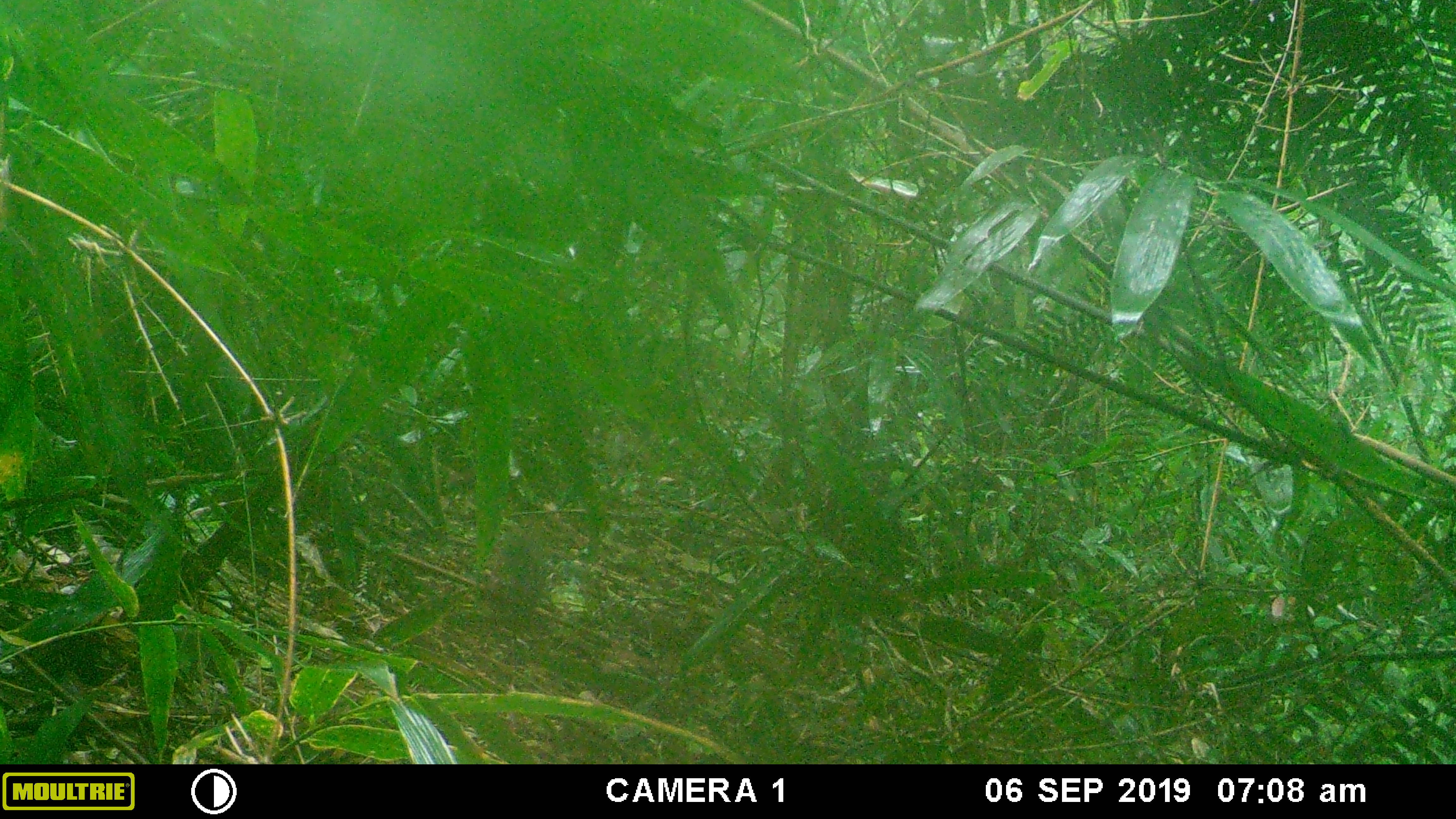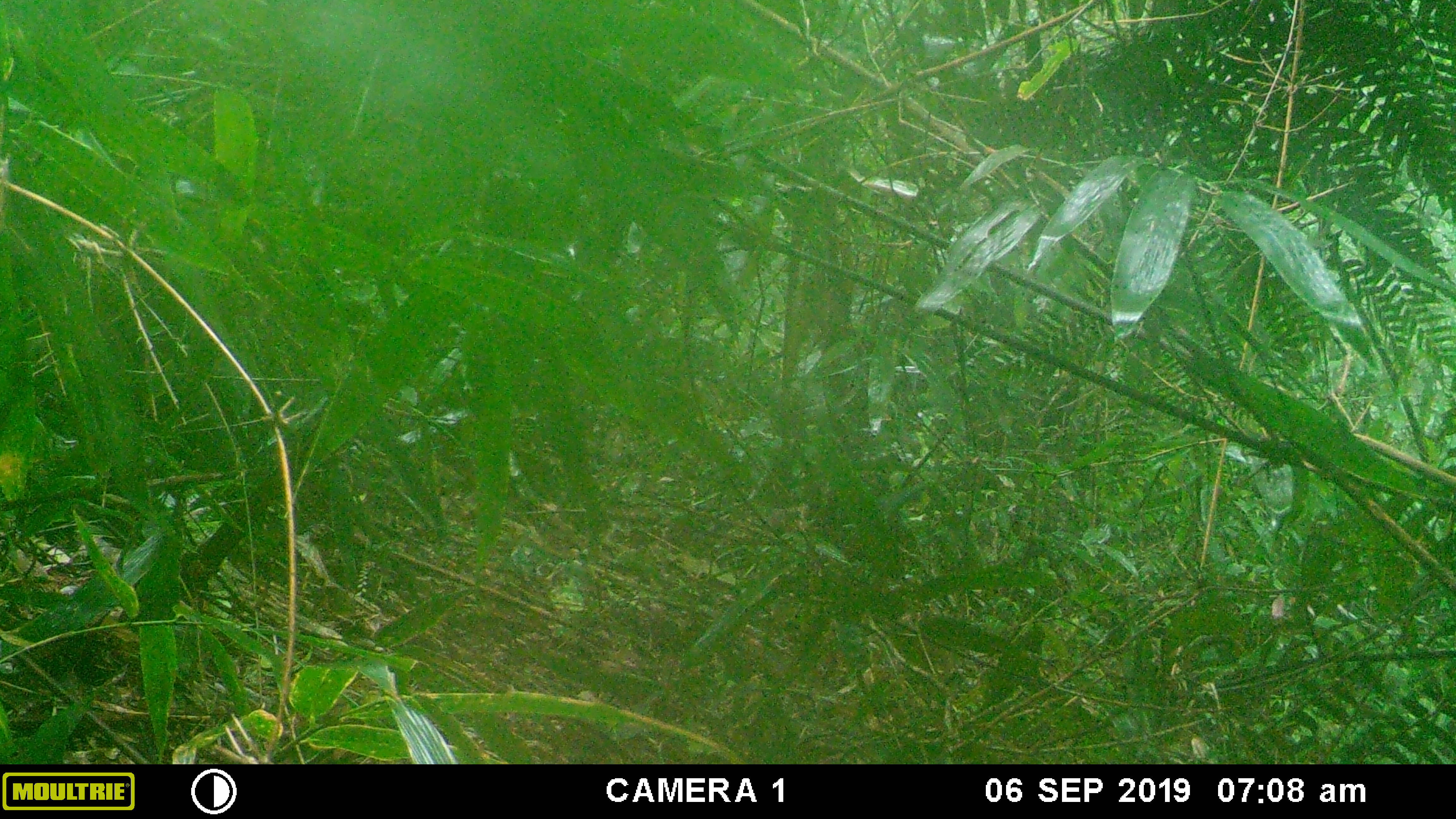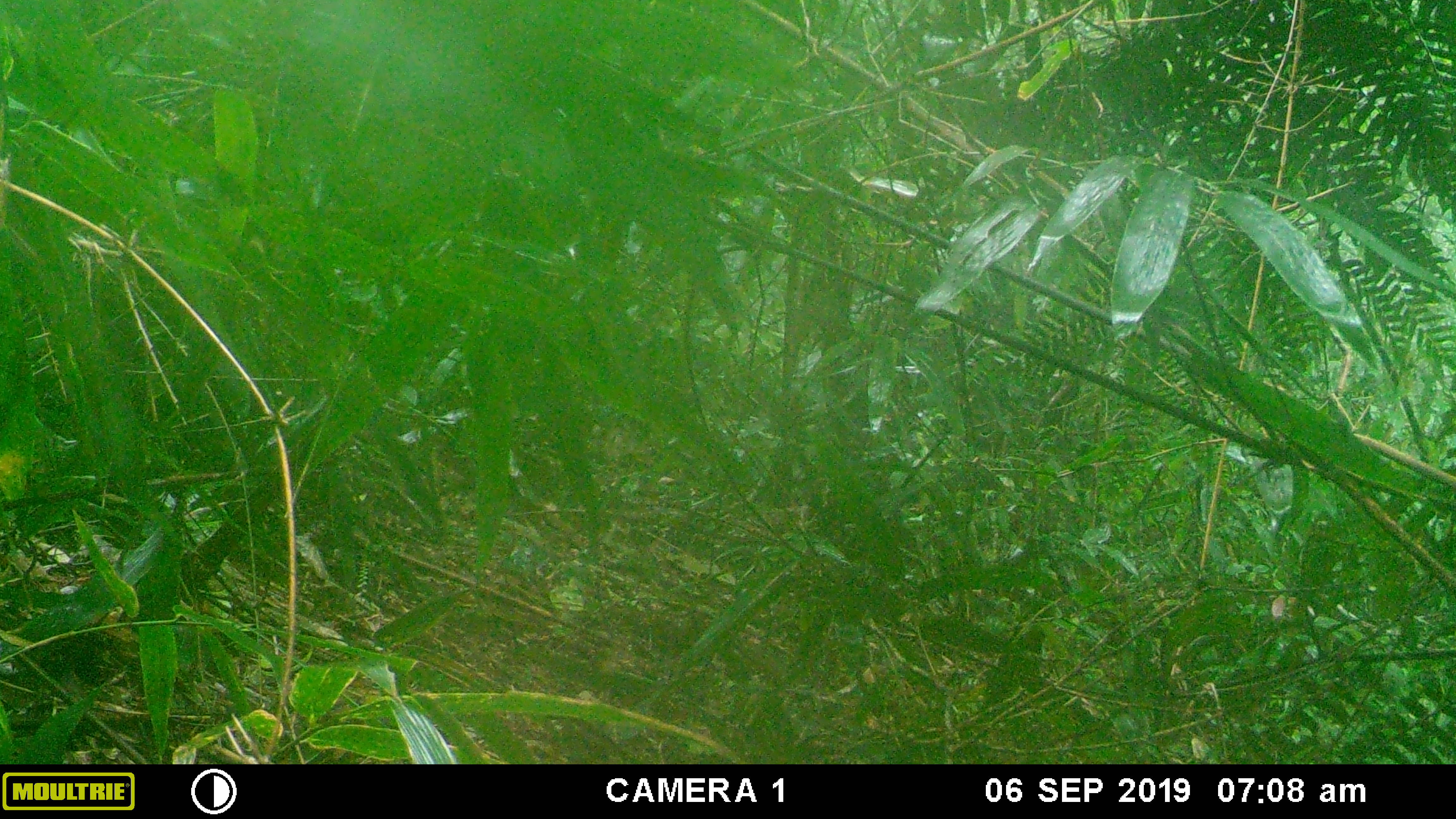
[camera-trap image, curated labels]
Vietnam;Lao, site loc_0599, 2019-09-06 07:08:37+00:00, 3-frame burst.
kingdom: Animalia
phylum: Chordata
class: Mammalia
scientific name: Mammalia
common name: mammal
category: unidentified small mammal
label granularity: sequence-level